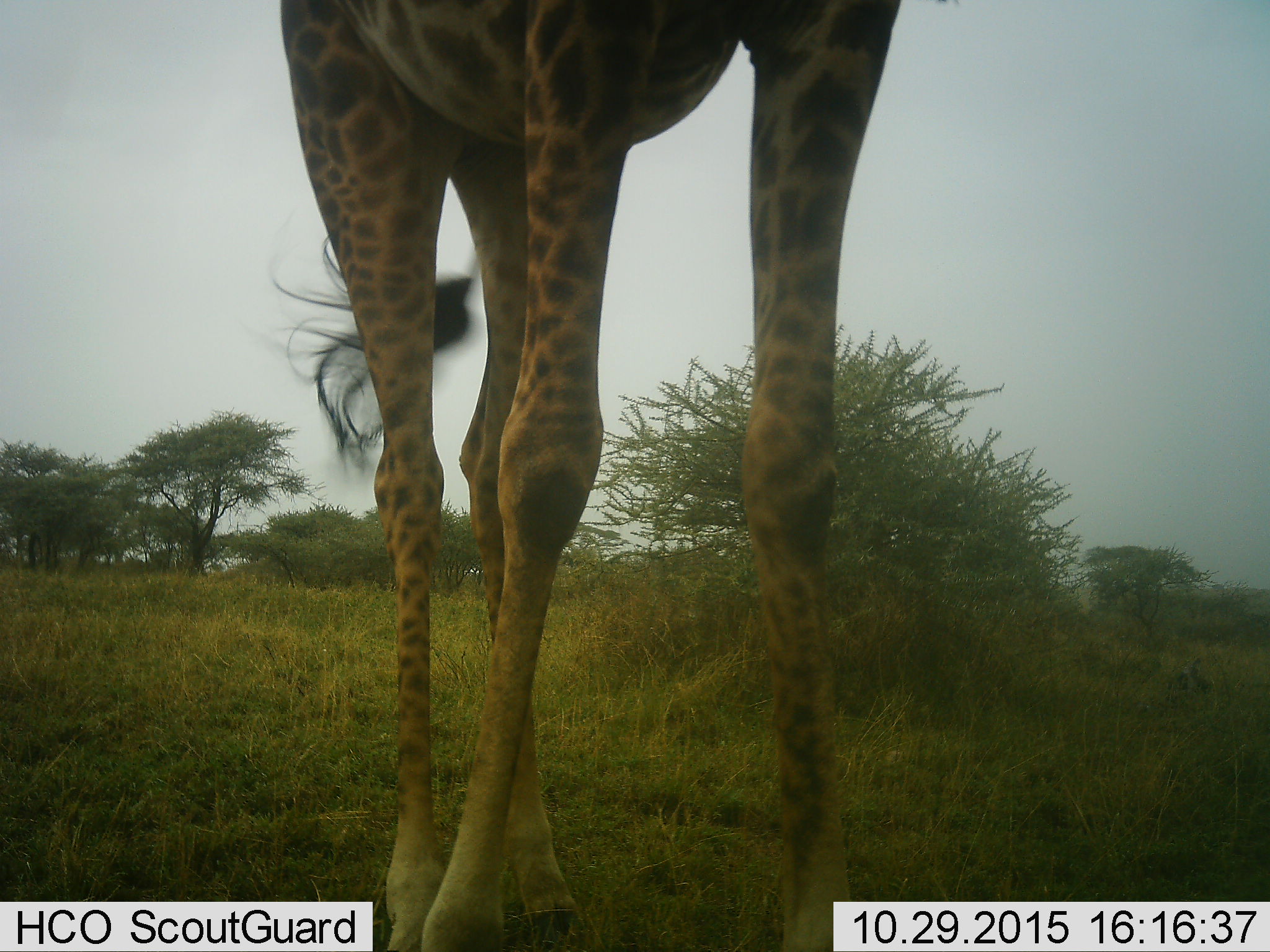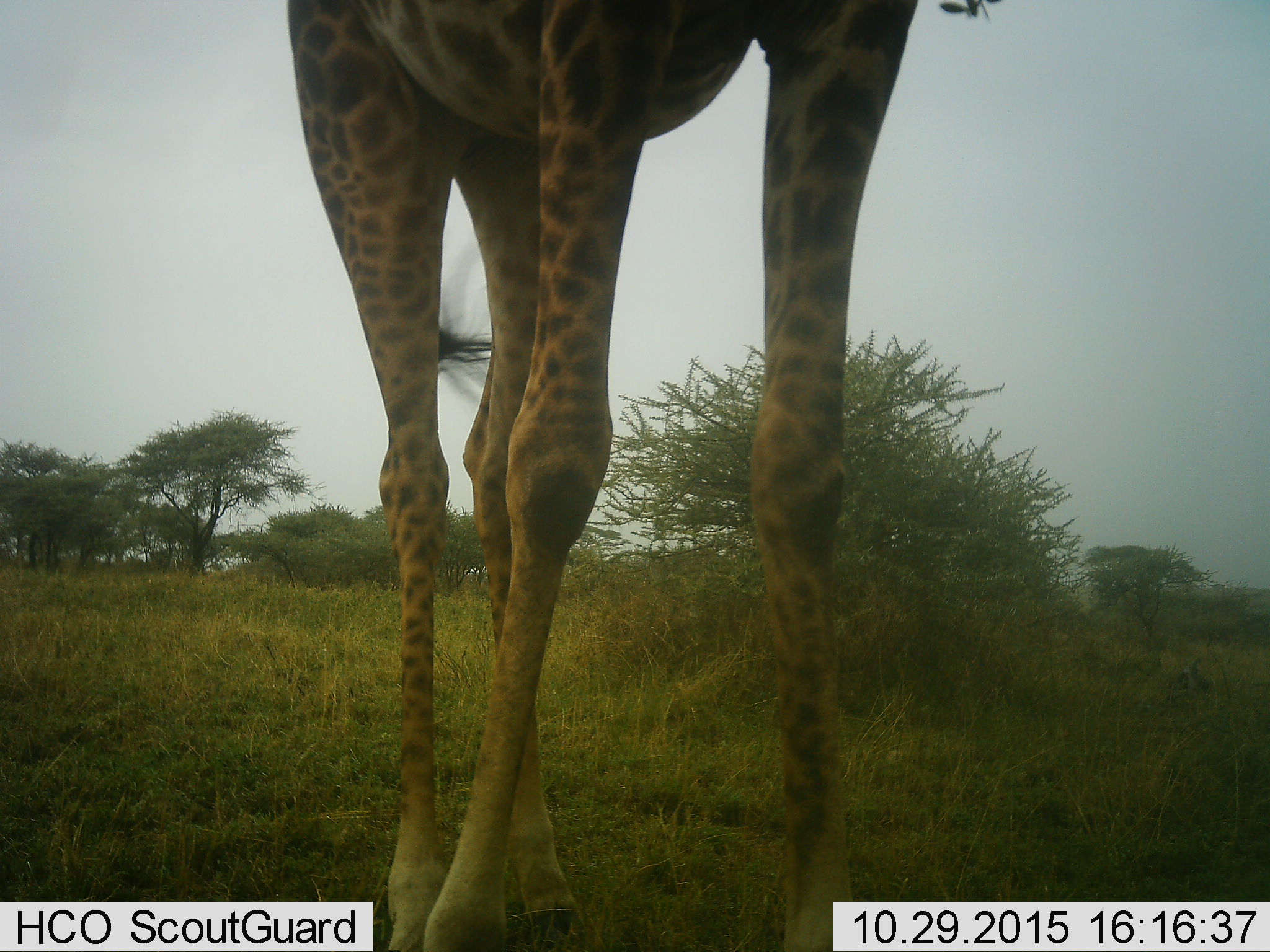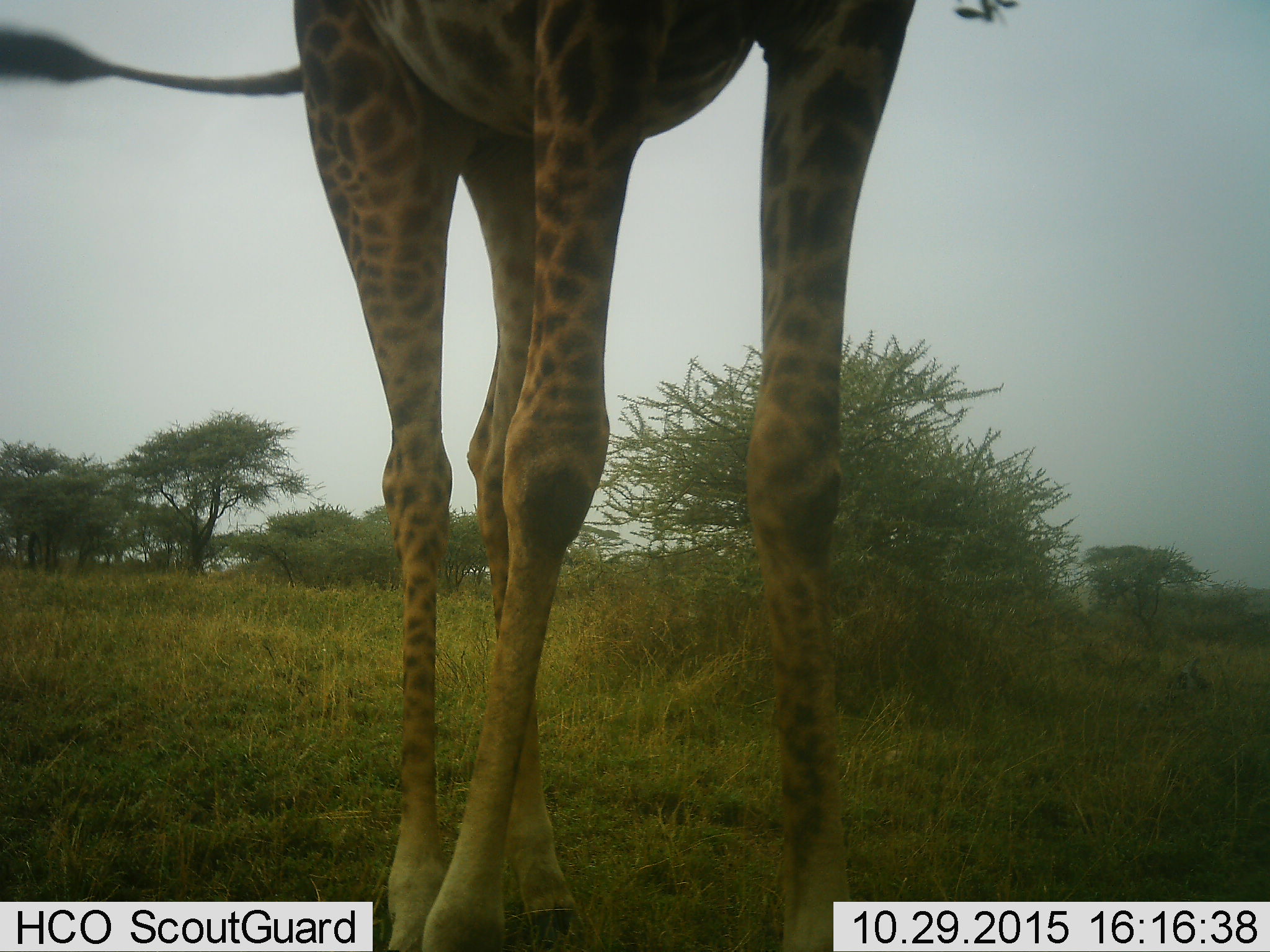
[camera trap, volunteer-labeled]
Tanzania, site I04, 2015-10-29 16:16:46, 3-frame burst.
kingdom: Animalia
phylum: Chordata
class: Mammalia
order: Artiodactyla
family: Giraffidae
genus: Giraffa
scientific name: Giraffa camelopardalis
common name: giraffe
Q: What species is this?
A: Giraffe (Giraffa camelopardalis).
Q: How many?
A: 1.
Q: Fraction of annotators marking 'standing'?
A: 80%.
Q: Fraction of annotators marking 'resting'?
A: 10%.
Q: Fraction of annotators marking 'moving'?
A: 10%.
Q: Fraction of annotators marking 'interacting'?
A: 0%.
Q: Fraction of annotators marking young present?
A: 0%.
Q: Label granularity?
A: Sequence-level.